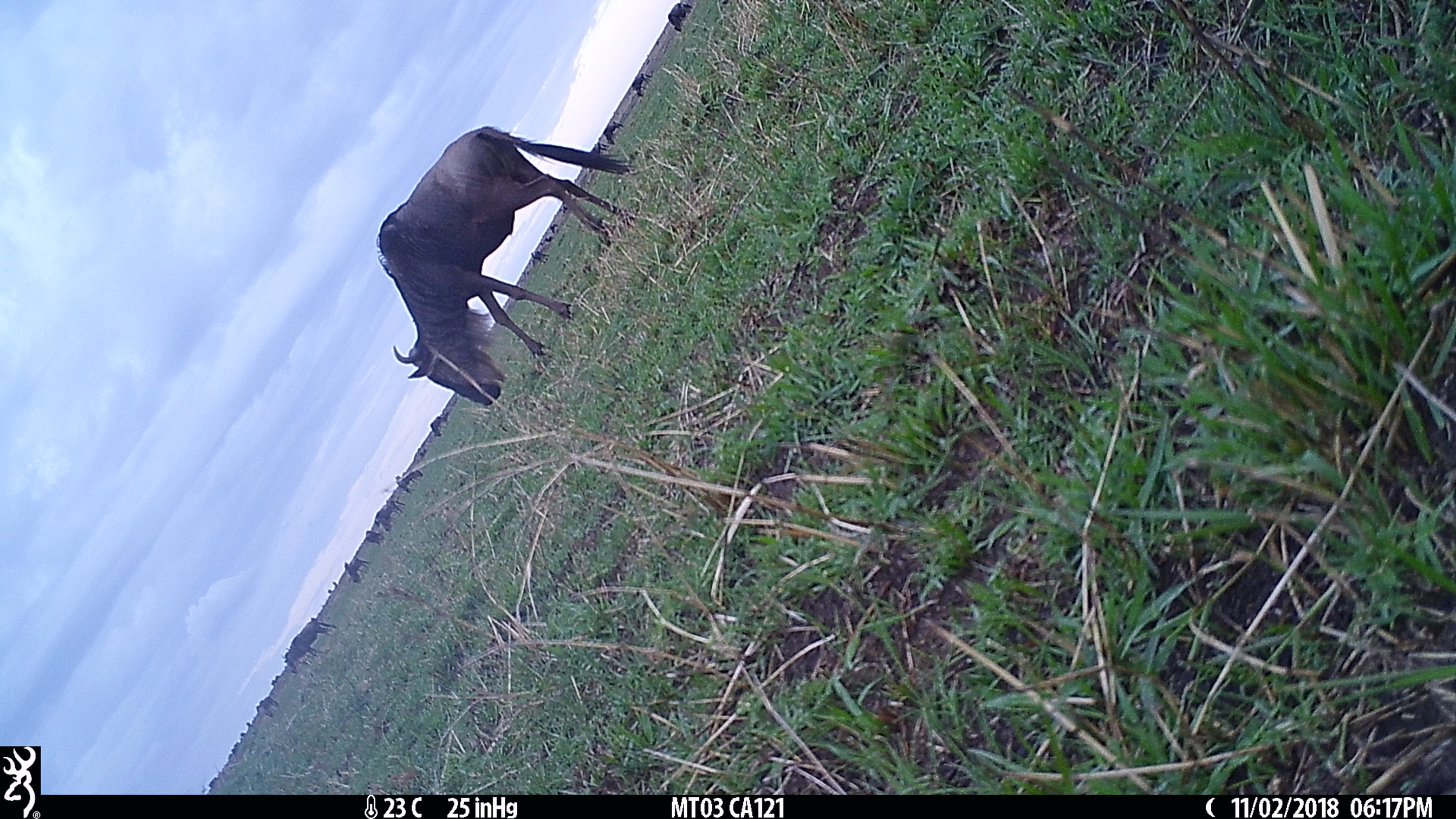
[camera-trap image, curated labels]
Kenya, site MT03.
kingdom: Animalia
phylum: Chordata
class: Mammalia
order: Artiodactyla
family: Bovidae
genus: Connochaetes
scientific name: Connochaetes taurinus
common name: blue wildebeest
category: wildebeest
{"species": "wildebeest (blue wildebeest) (Connochaetes taurinus)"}